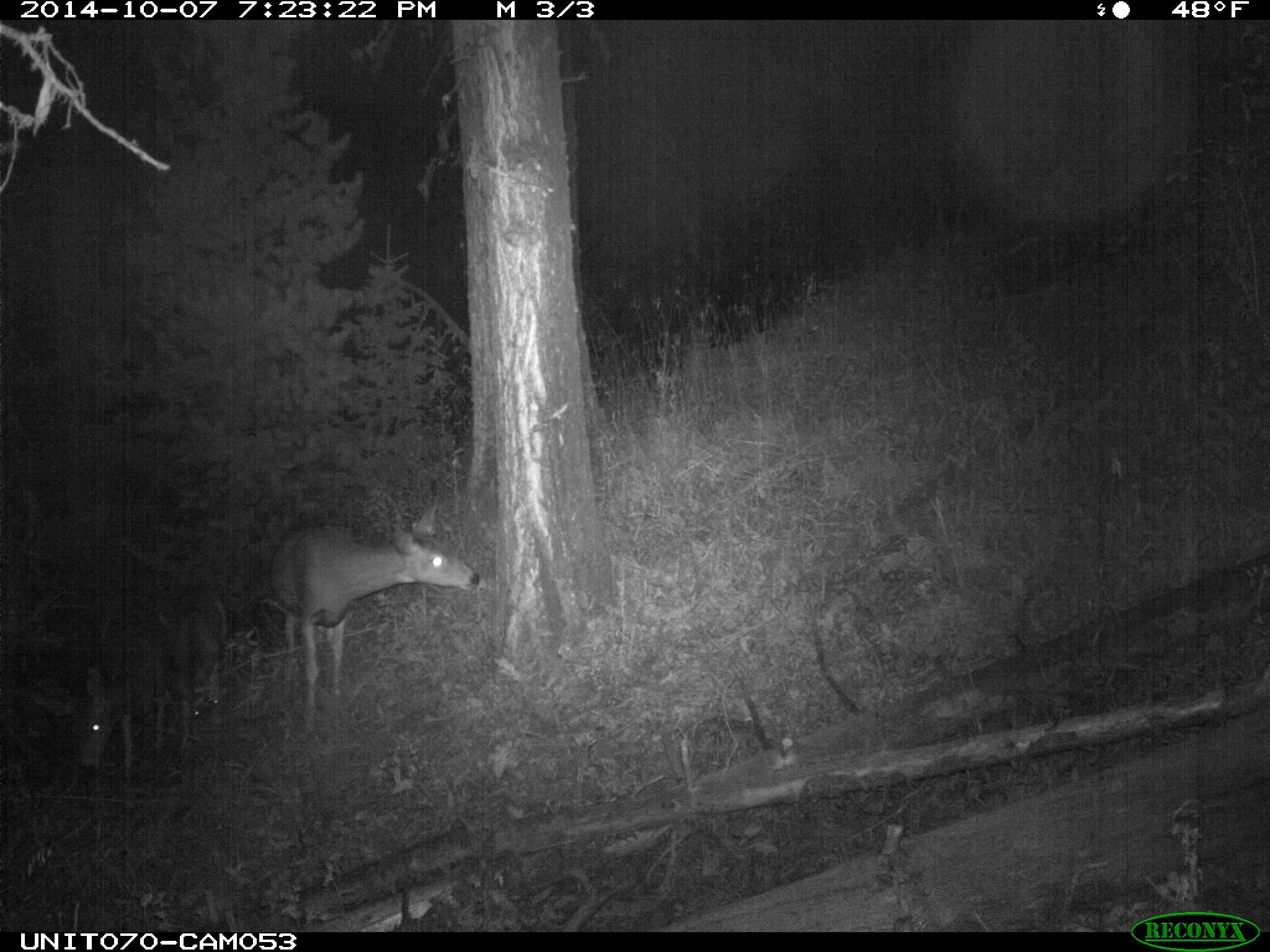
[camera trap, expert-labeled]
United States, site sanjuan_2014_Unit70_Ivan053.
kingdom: Animalia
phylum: Chordata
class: Mammalia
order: Artiodactyla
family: Cervidae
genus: Odocoileus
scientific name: Odocoileus hemionus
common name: mule deer